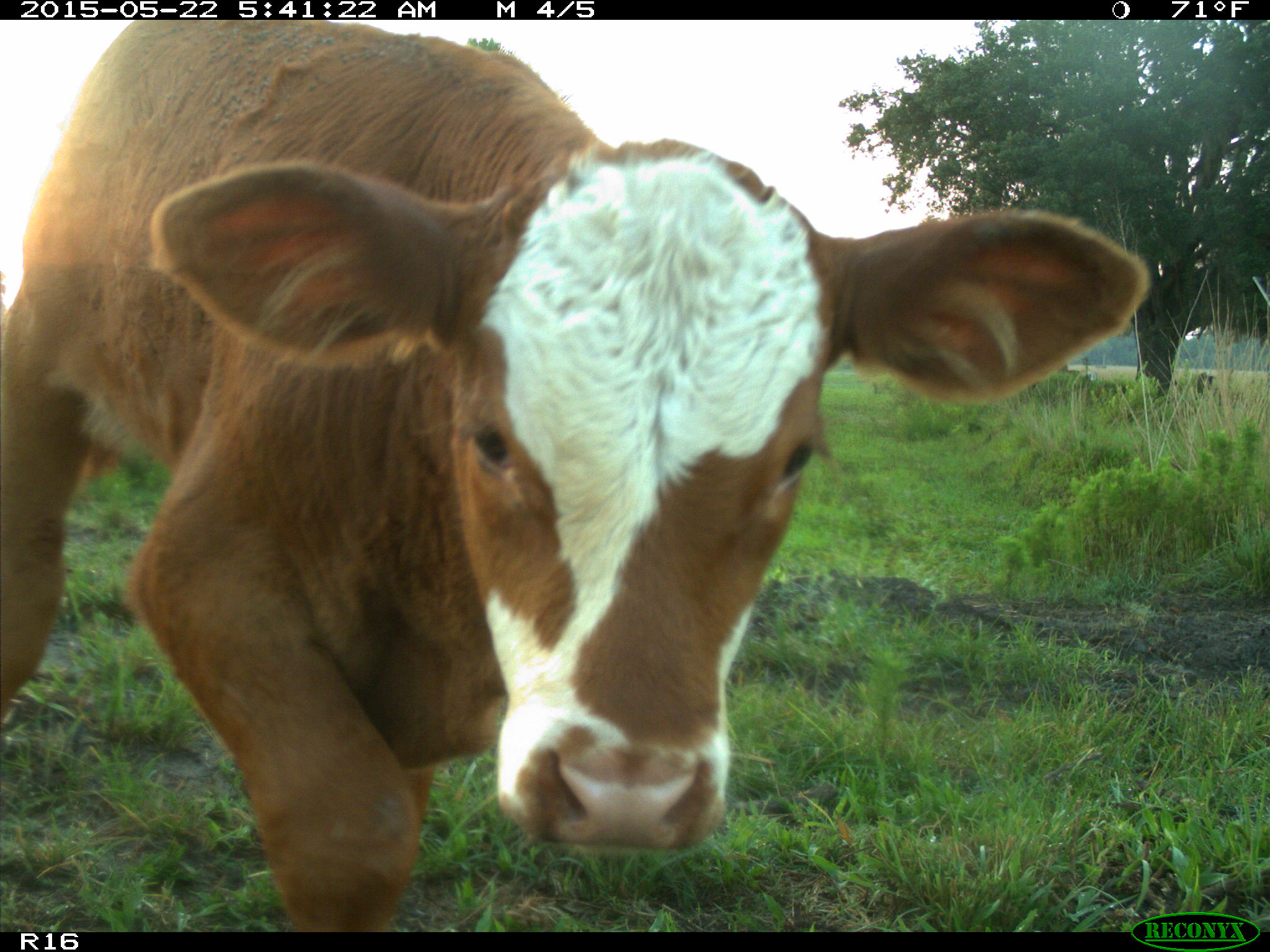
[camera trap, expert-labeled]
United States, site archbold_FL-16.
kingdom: Animalia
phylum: Chordata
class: Mammalia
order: Artiodactyla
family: Bovidae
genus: Bos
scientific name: Bos taurus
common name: domestic cow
Bos taurus (domestic cow).